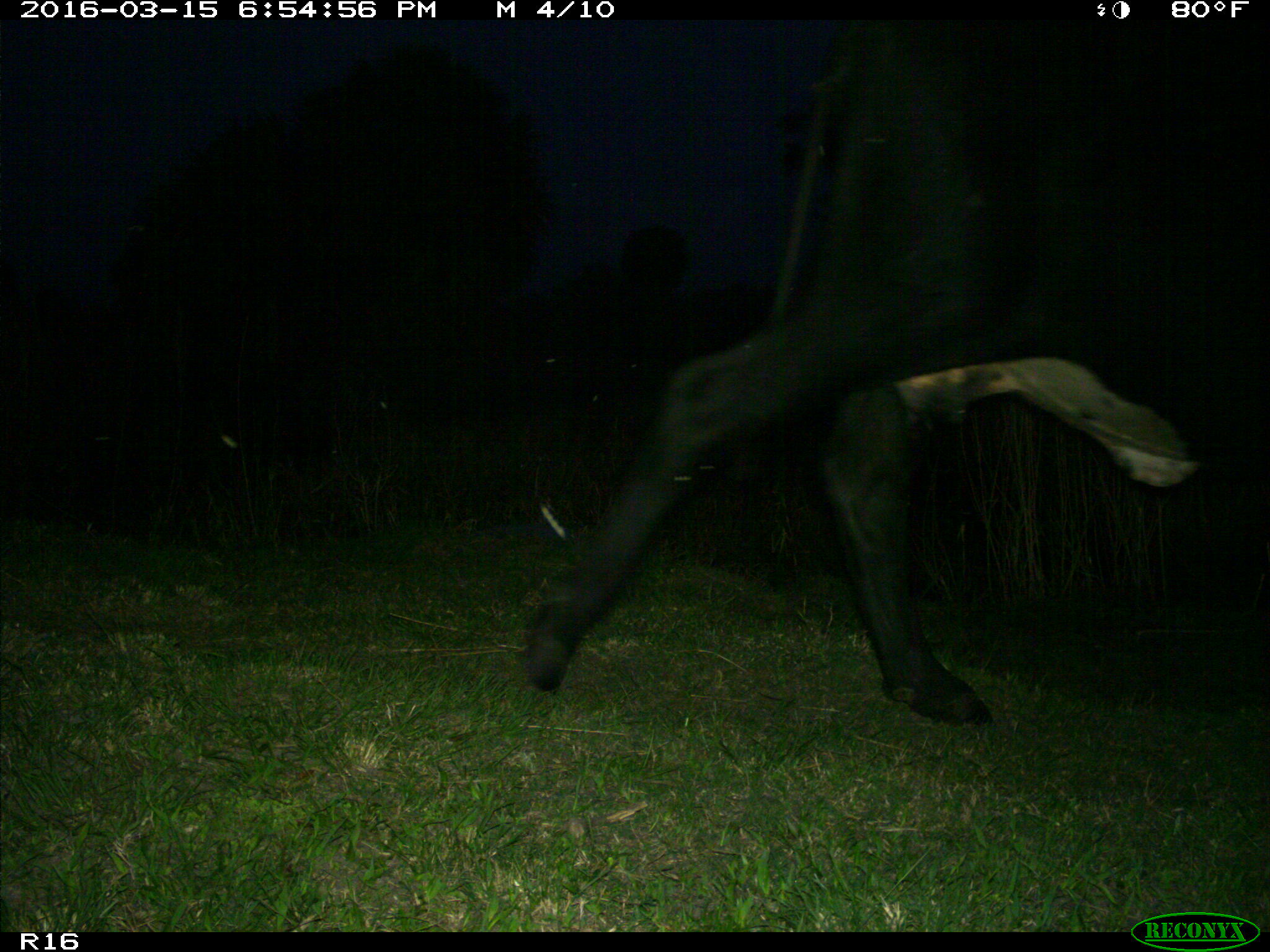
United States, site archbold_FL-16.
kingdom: Animalia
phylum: Chordata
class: Mammalia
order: Artiodactyla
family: Bovidae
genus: Bos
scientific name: Bos taurus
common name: domestic cow